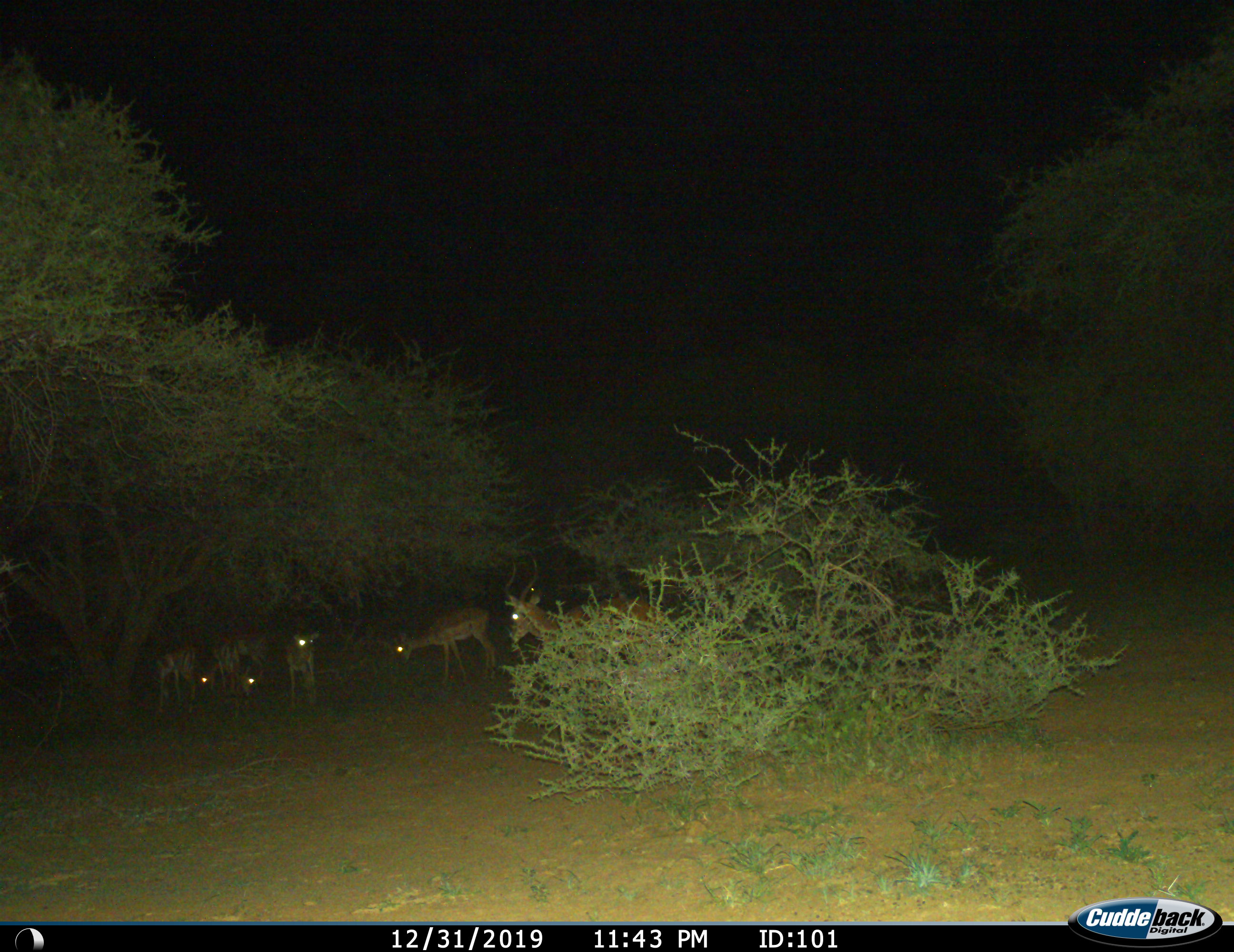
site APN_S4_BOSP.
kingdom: Animalia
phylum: Chordata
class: Mammalia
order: Artiodactyla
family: Bovidae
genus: Aepyceros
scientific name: Aepyceros melampus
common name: impala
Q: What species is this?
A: Impala (Aepyceros melampus).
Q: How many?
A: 6.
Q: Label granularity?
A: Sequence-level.